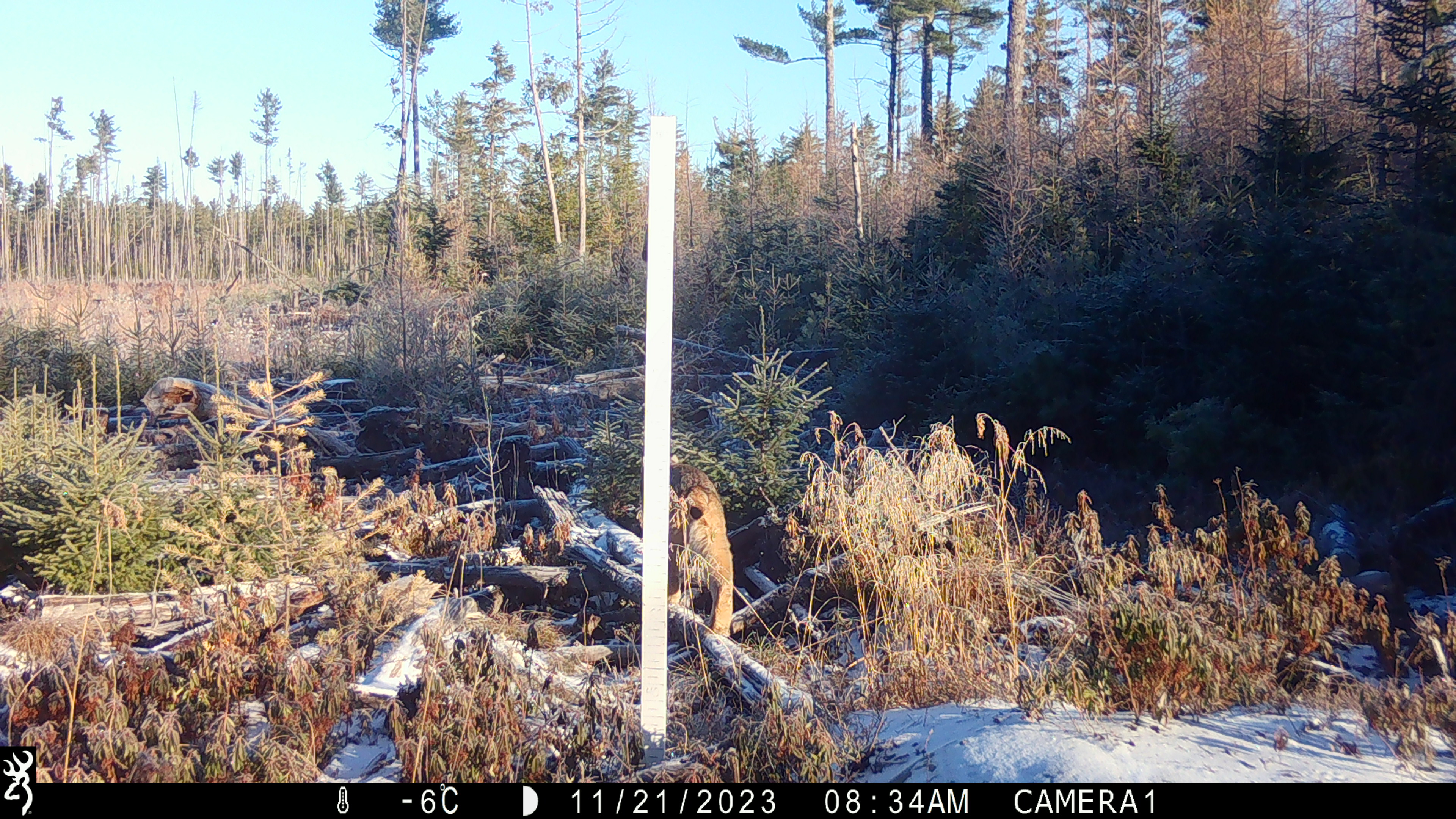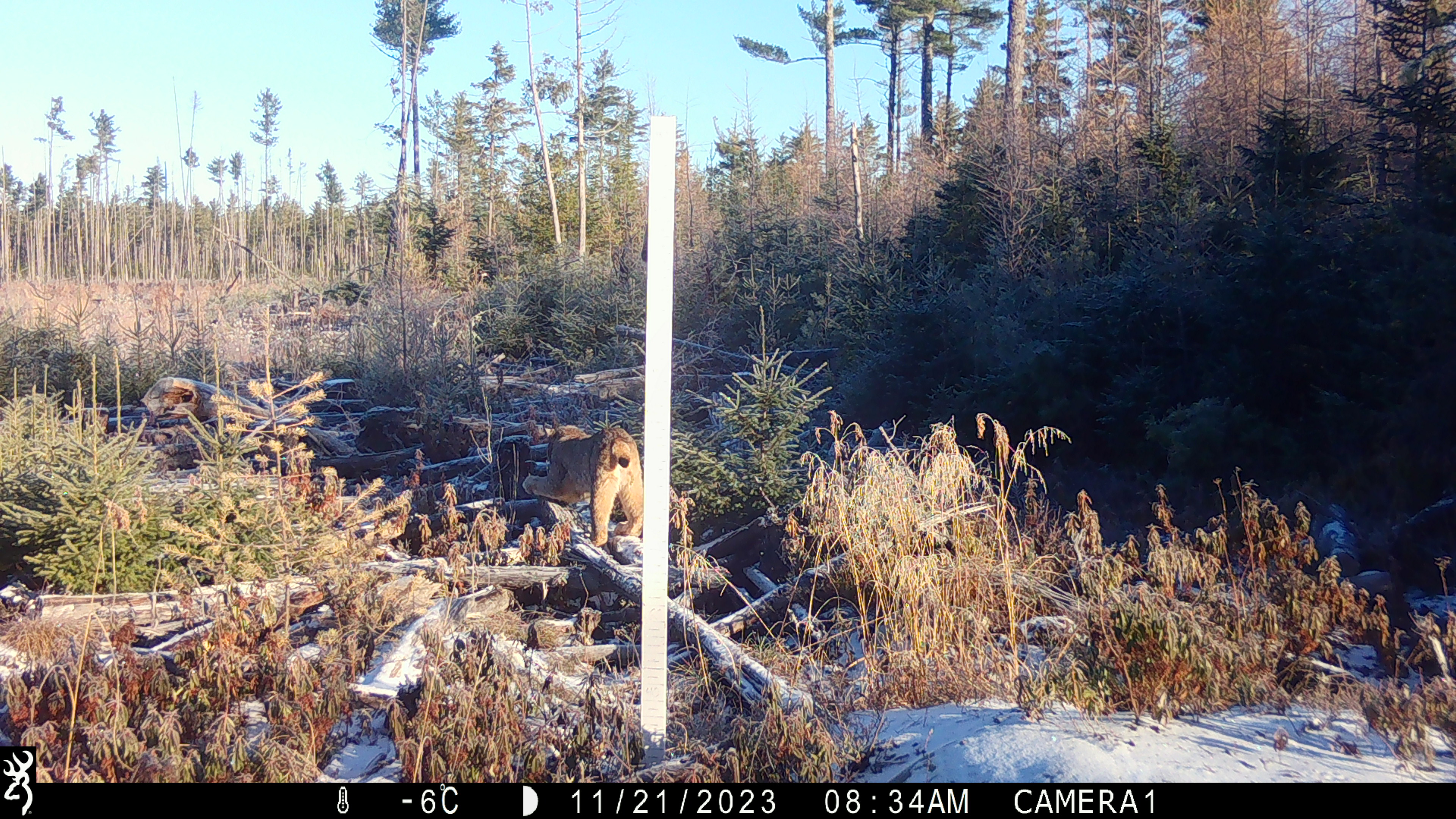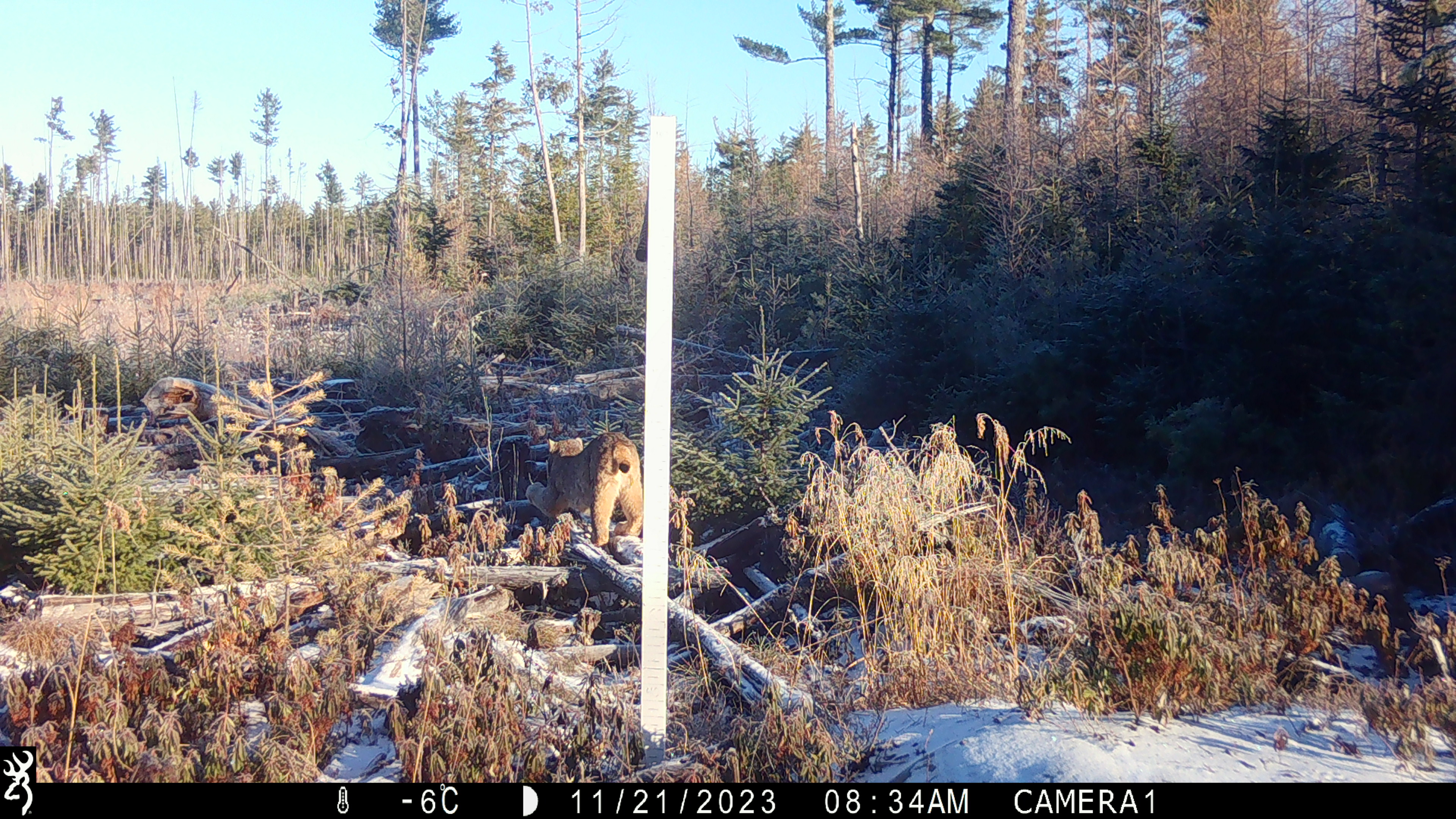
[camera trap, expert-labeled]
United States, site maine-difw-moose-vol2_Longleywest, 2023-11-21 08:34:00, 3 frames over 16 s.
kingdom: Animalia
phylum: Chordata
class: Mammalia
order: Carnivora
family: Felidae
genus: Lynx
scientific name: Lynx rufus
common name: bobcat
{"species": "bobcat (Lynx rufus)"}